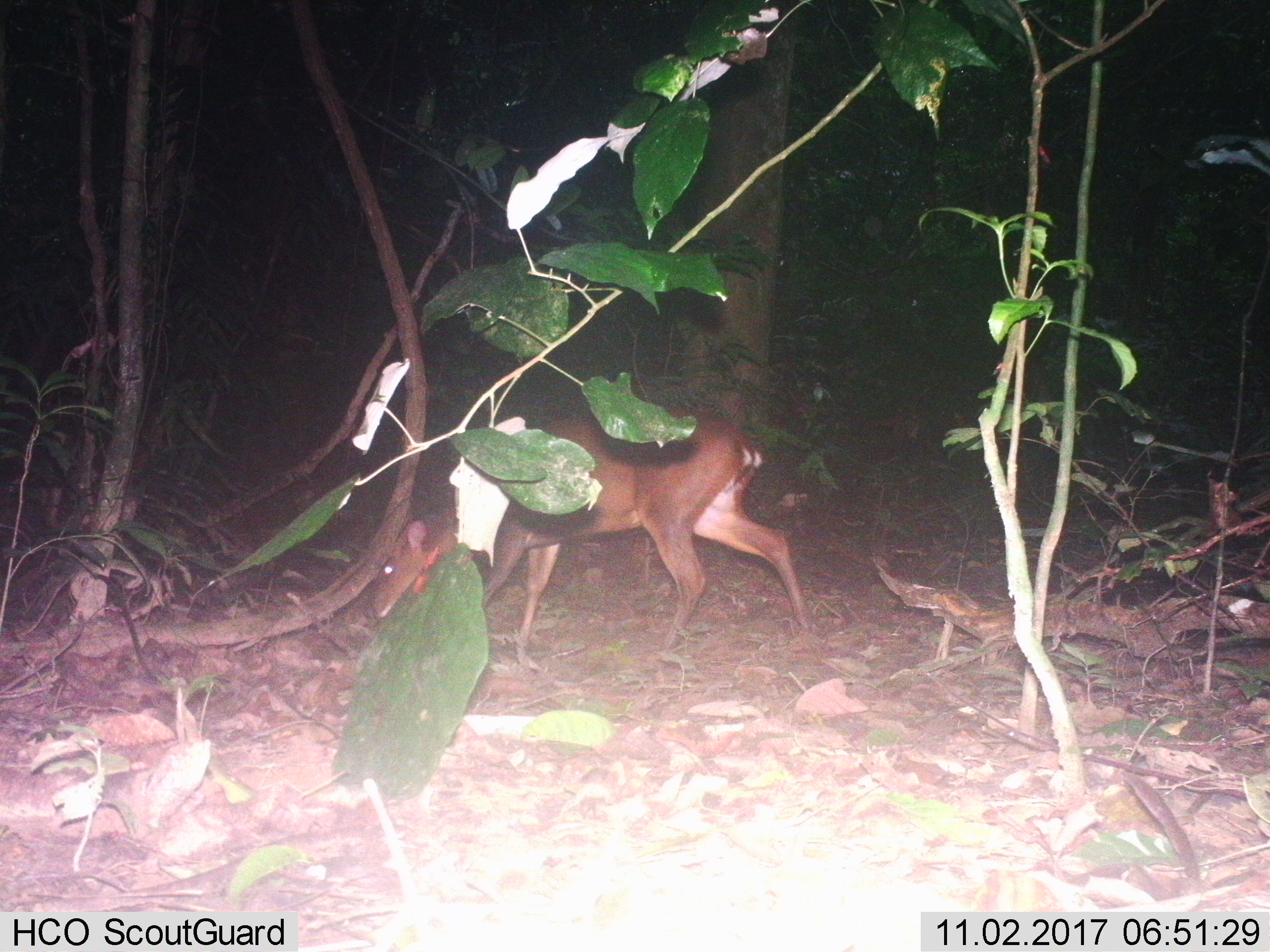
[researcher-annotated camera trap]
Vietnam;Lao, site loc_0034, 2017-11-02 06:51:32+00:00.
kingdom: Animalia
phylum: Chordata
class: Mammalia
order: Artiodactyla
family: Cervidae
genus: Muntiacus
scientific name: Muntiacus vuquangensis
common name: large-antlered muntjac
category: large antlered muntjac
Large antlered muntjac (large-antlered muntjac) (Muntiacus vuquangensis). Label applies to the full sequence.